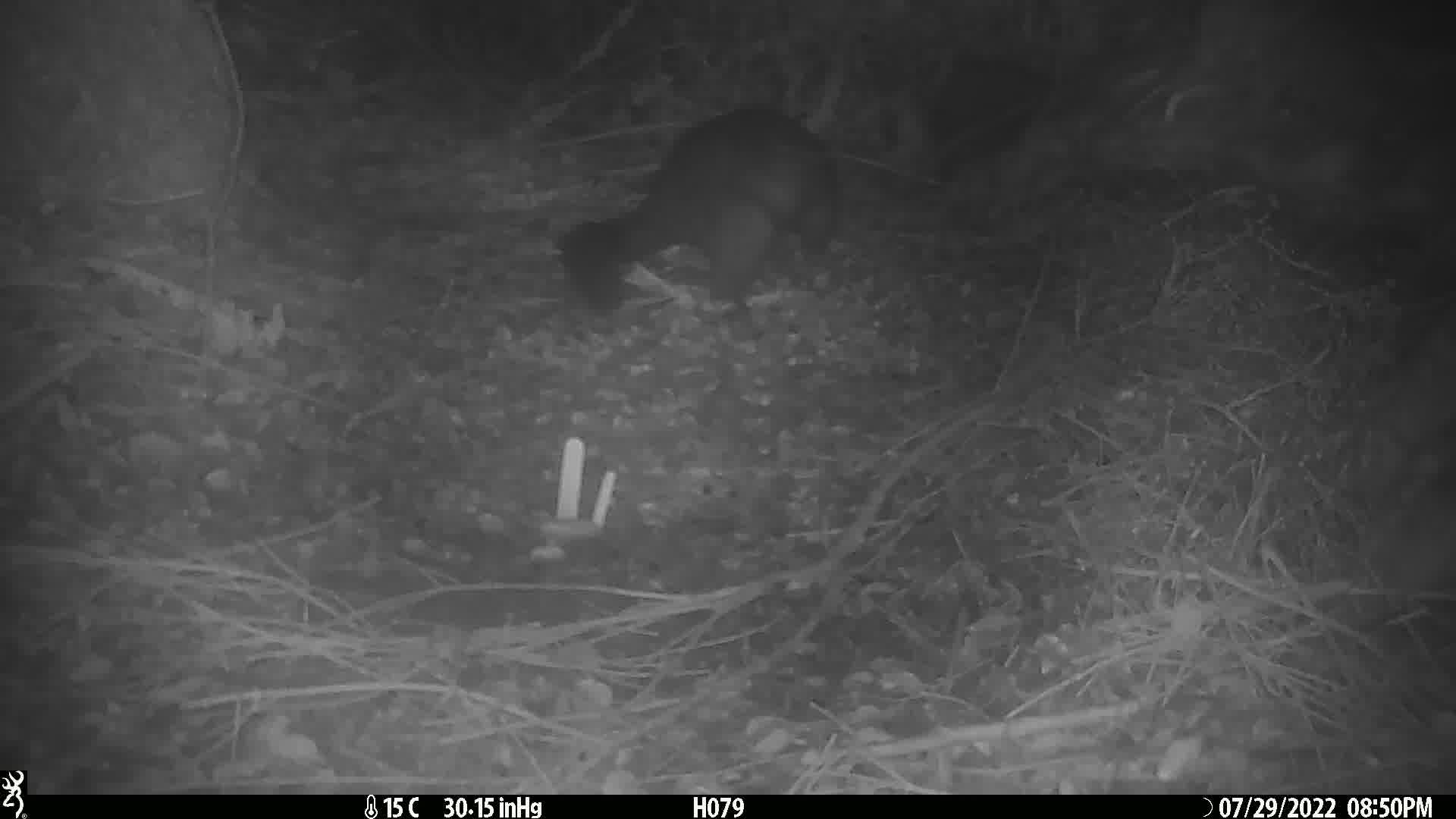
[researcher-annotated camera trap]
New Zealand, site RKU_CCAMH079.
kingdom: Animalia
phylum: Chordata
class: Mammalia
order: Diprotodontia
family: Phalangeridae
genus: Trichosurus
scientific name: Trichosurus vulpecula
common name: common brushtail possum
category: possum